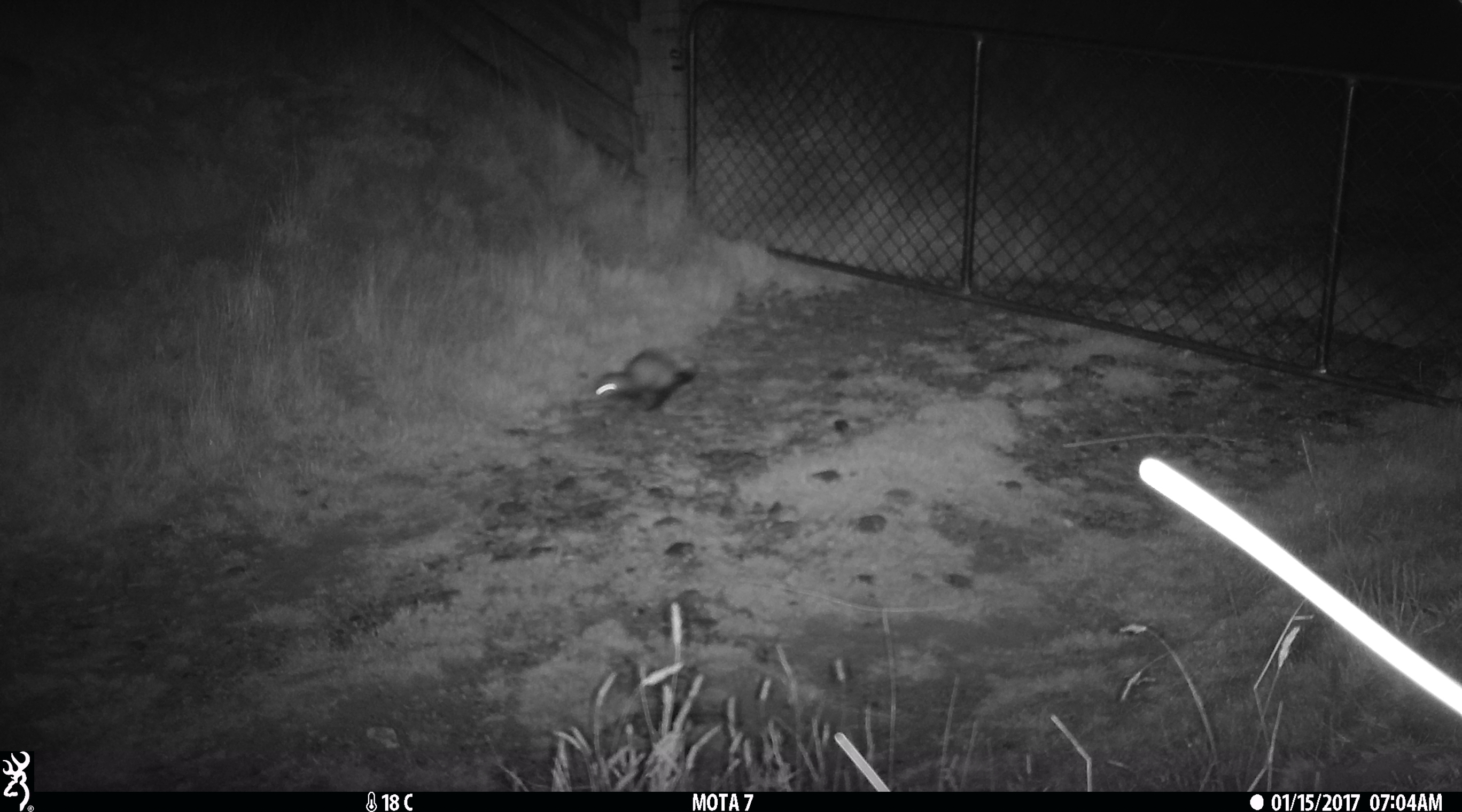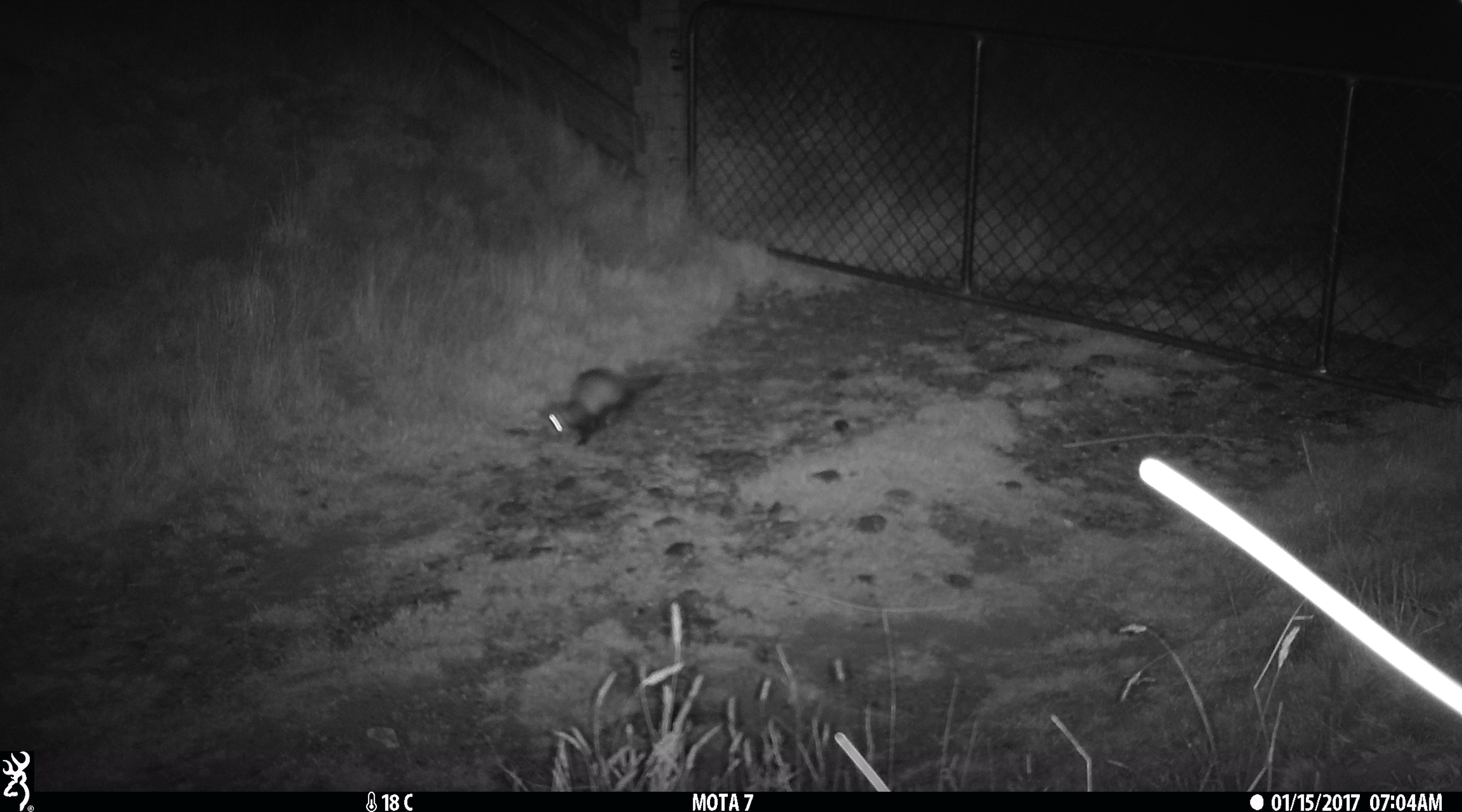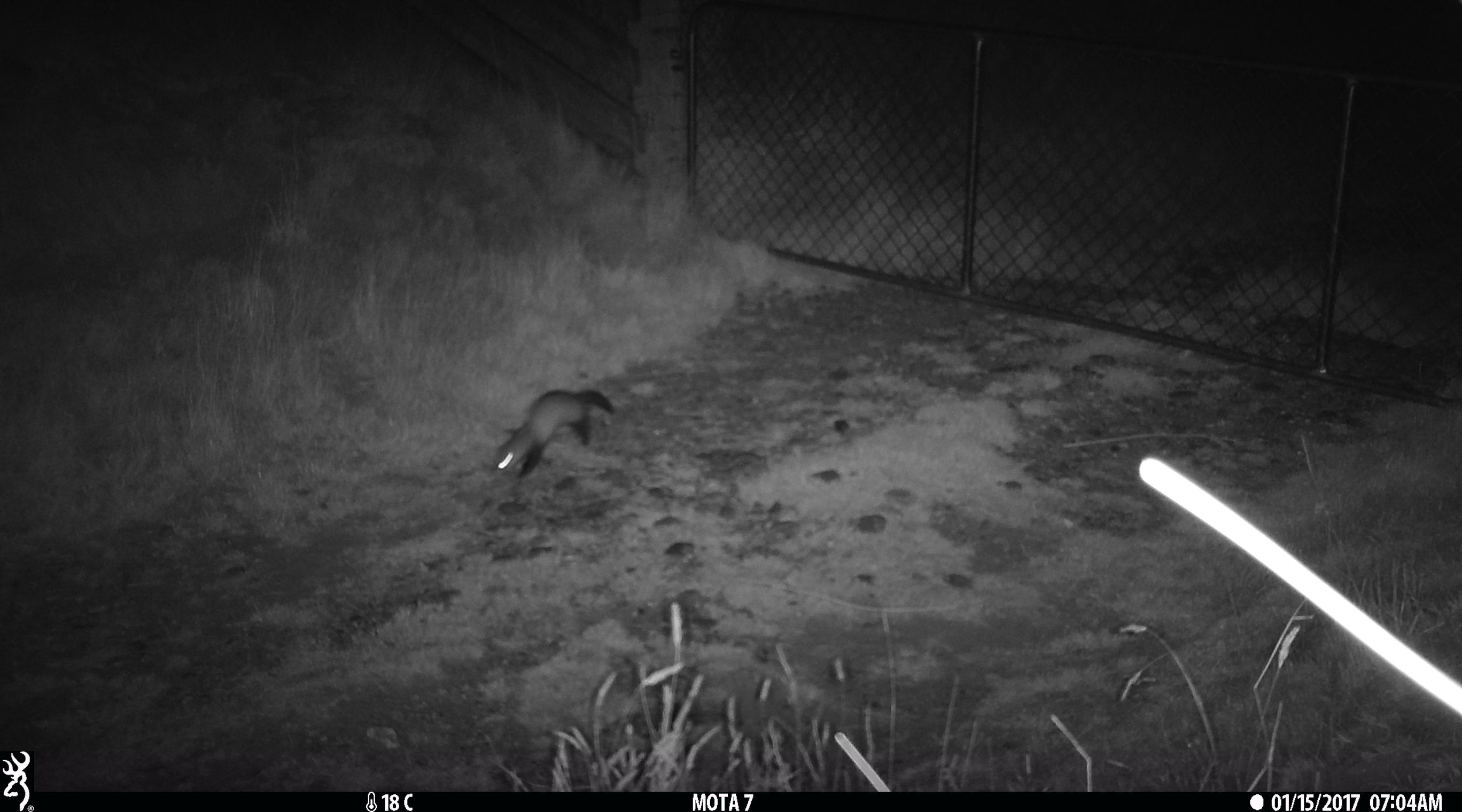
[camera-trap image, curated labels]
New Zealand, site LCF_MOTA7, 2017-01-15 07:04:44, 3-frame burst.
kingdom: Animalia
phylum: Chordata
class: Mammalia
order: Carnivora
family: Mustelidae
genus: Mustela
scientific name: Mustela furo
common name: ferret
Ferret (Mustela furo).